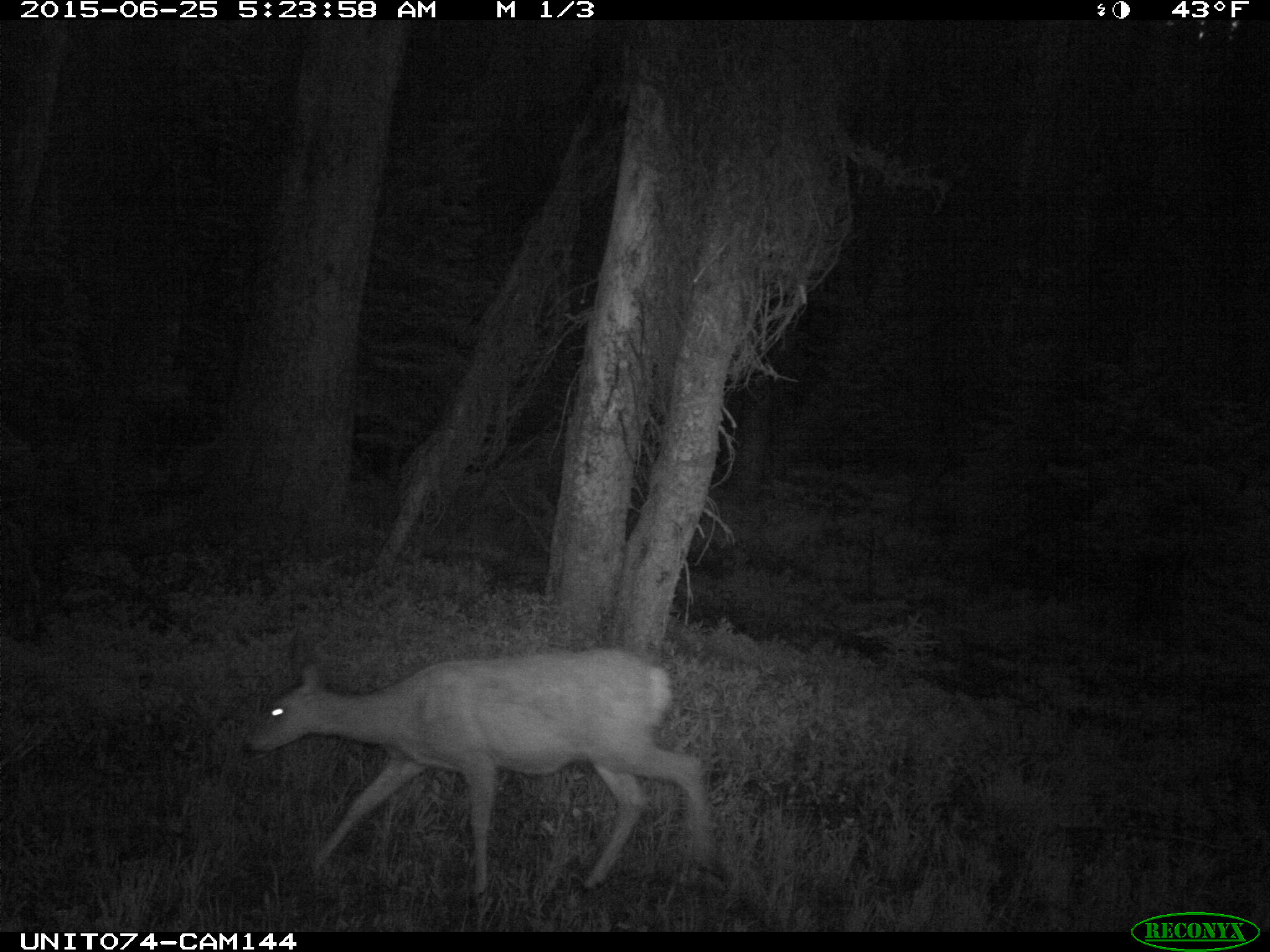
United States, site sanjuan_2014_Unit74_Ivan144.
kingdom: Animalia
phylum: Chordata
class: Mammalia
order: Artiodactyla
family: Cervidae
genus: Odocoileus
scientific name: Odocoileus hemionus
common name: mule deer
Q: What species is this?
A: Odocoileus hemionus (mule deer).